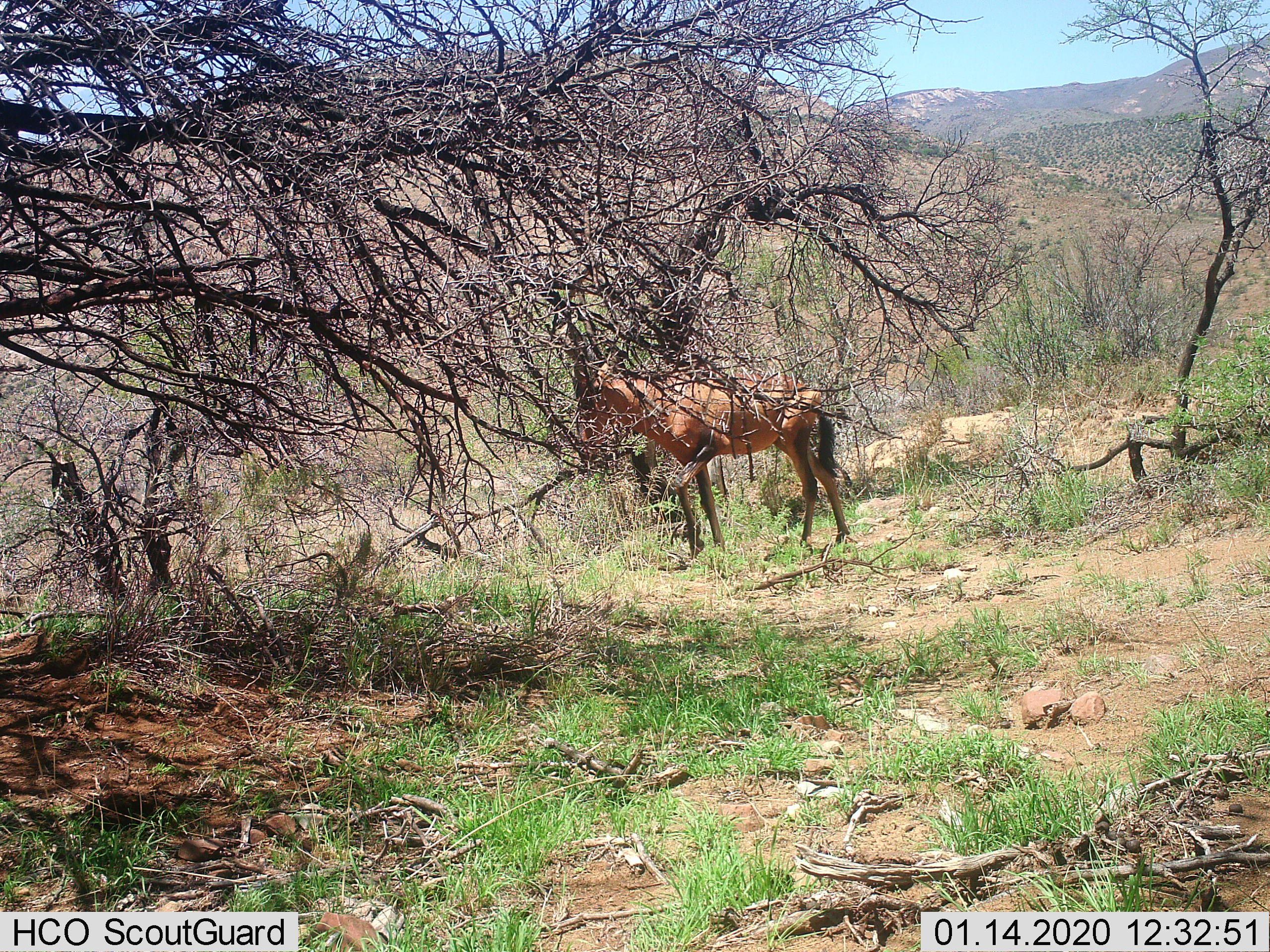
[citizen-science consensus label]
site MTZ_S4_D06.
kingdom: Animalia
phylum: Chordata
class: Mammalia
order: Artiodactyla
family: Bovidae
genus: Alcelaphus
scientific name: Alcelaphus buselaphus caama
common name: red hartebeest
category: hartebeestred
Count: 1.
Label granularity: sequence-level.